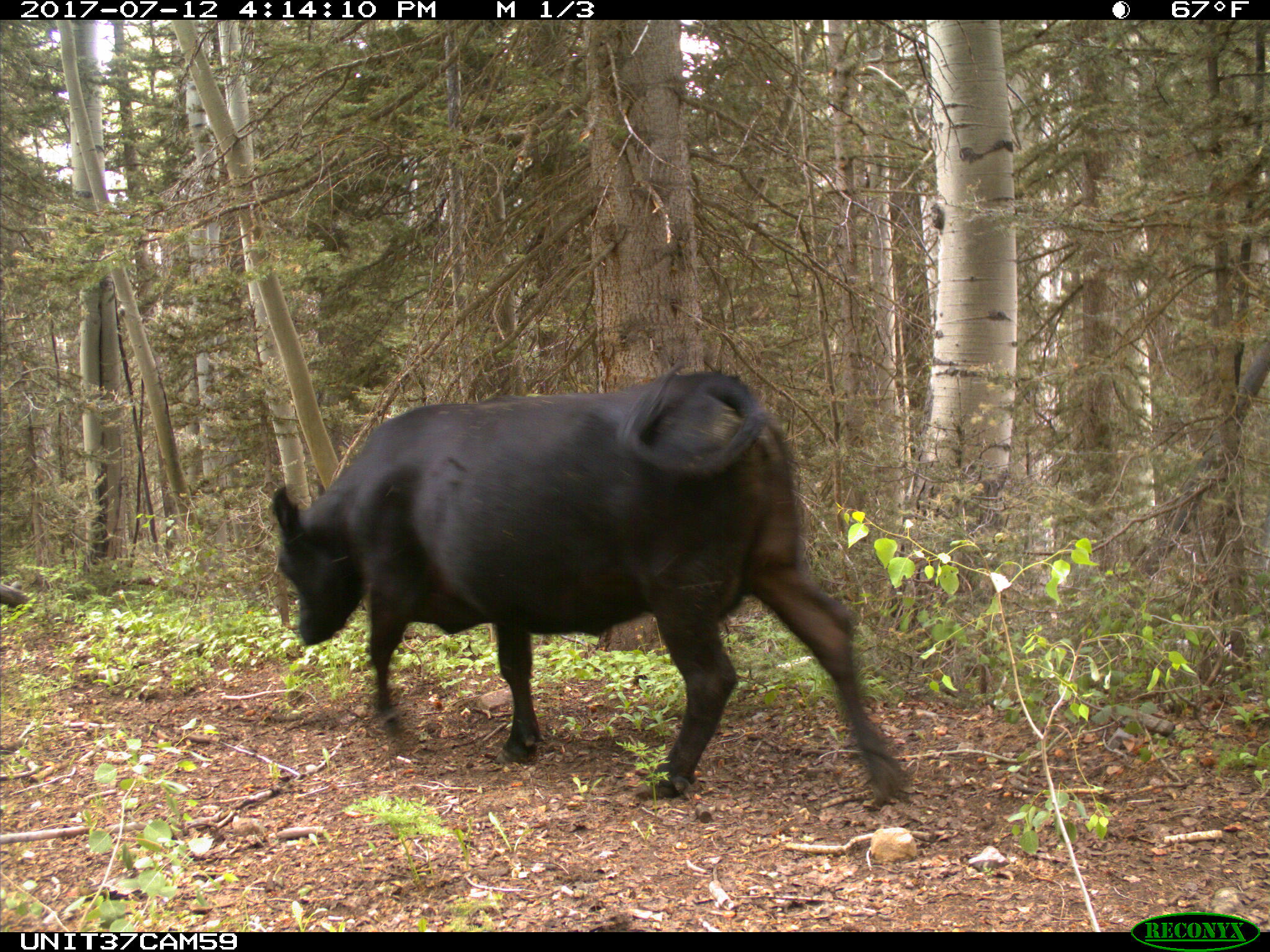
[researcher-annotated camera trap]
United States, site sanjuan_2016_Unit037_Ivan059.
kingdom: Animalia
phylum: Chordata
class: Mammalia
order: Artiodactyla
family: Bovidae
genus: Bos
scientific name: Bos taurus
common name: domestic cow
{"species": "Bos taurus (domestic cow)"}